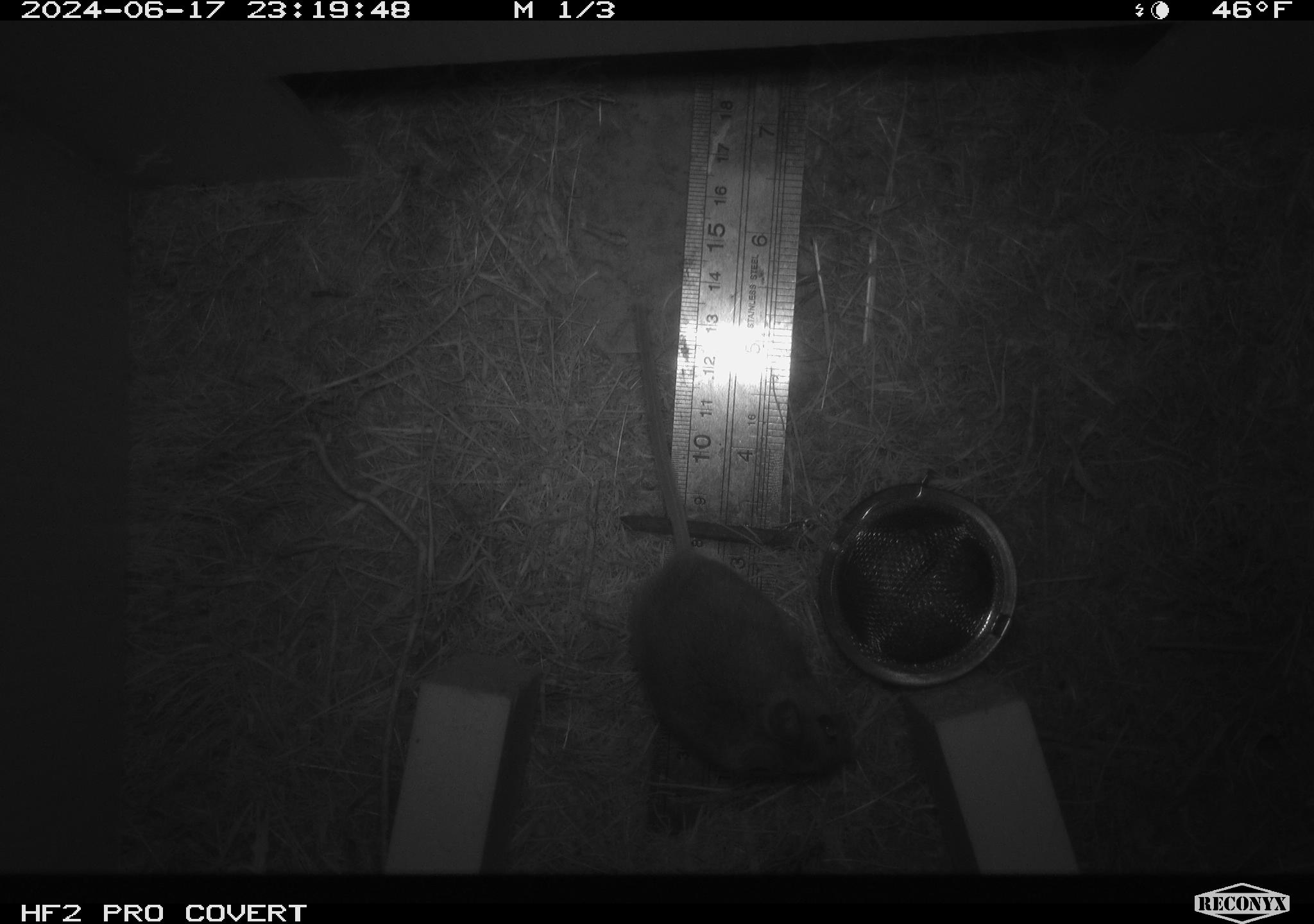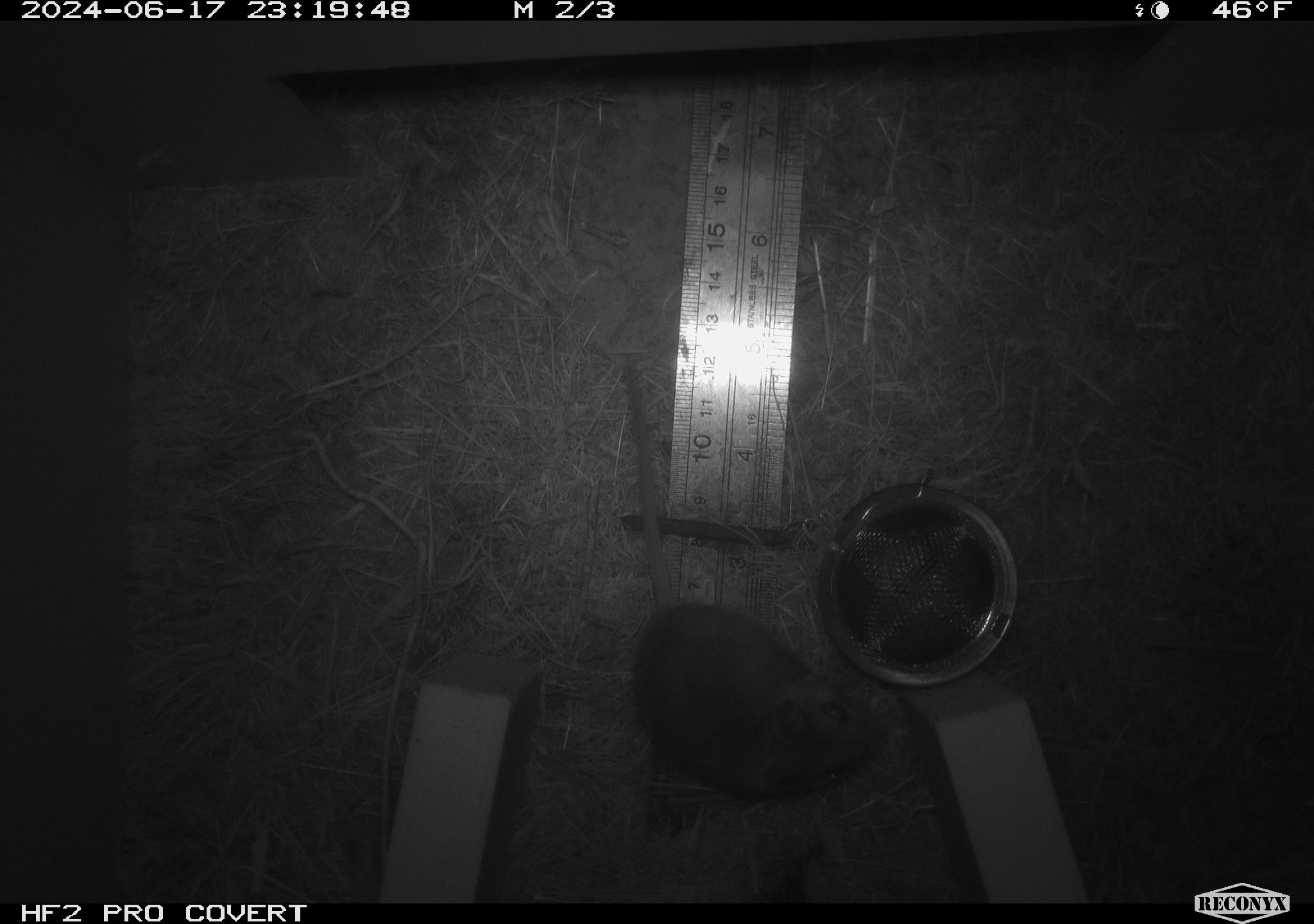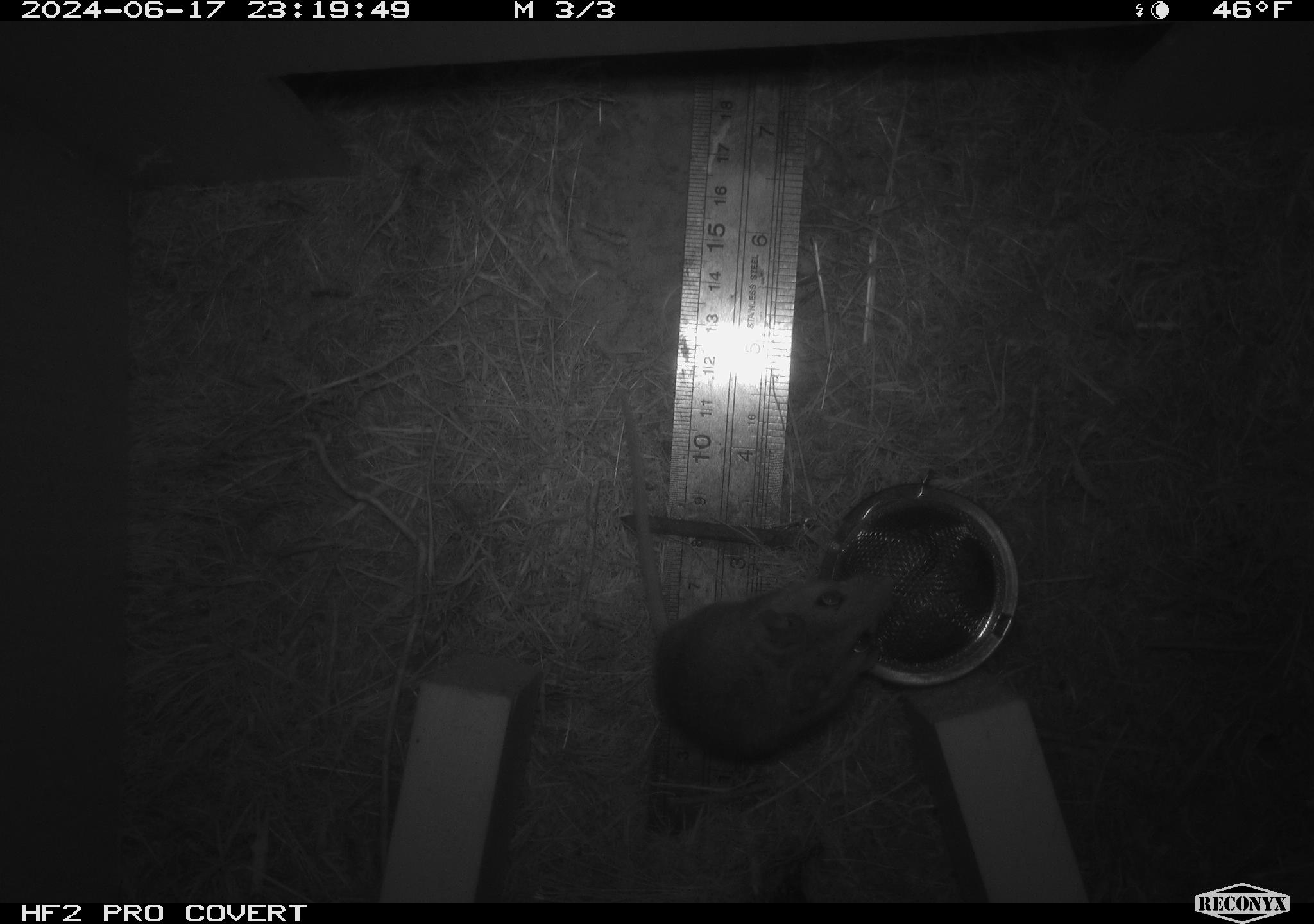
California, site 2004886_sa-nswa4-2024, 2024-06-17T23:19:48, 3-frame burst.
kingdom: Animalia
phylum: Chordata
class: Mammalia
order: Rodentia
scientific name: Rodentia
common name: rodent